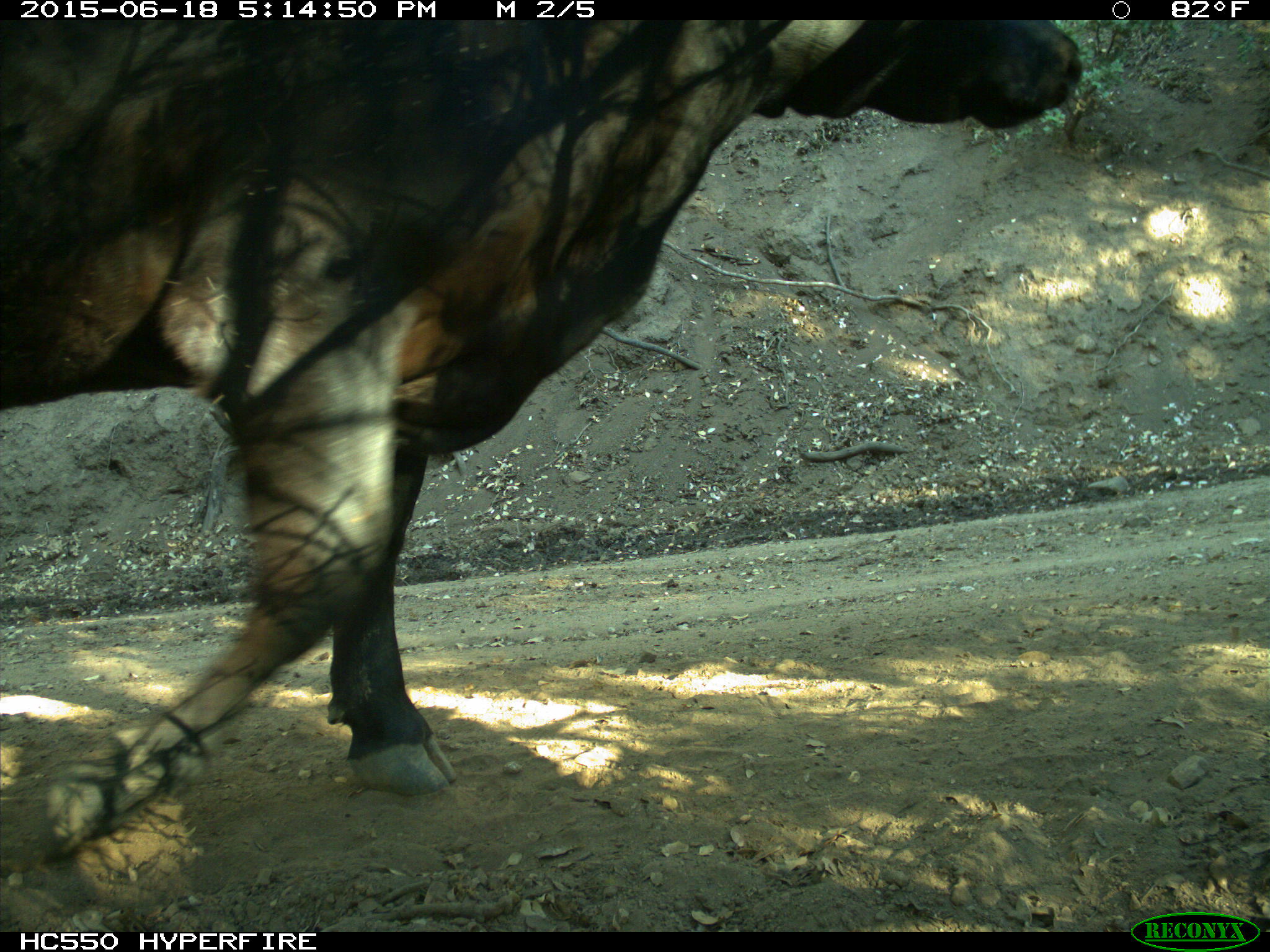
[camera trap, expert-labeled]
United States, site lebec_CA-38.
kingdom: Animalia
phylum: Chordata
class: Mammalia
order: Artiodactyla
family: Bovidae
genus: Bos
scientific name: Bos taurus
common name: domestic cow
Bos taurus (domestic cow).